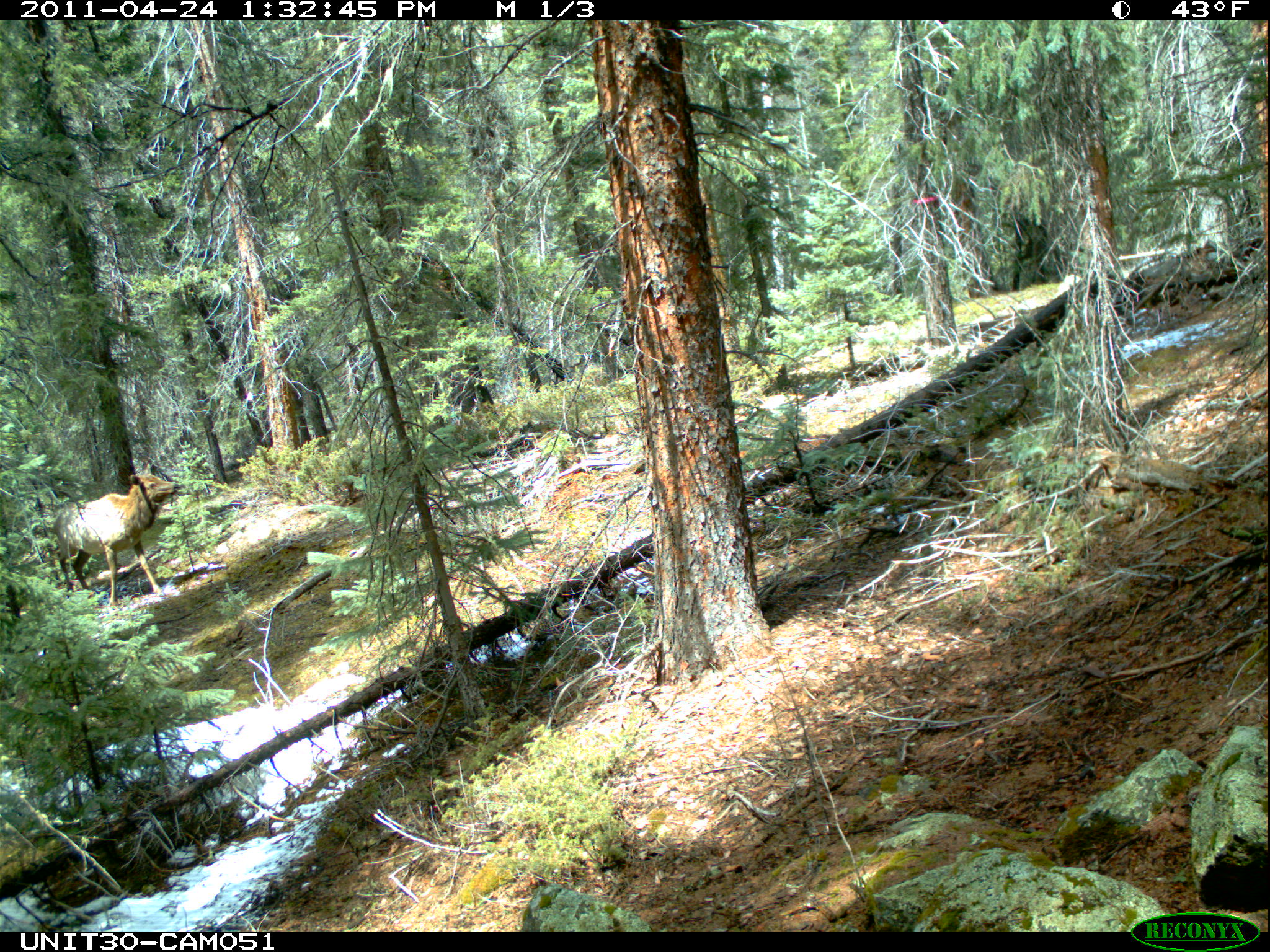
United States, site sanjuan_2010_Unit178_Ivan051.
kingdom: Animalia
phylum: Chordata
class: Mammalia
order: Artiodactyla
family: Cervidae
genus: Cervus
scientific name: Cervus elaphus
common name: red deer